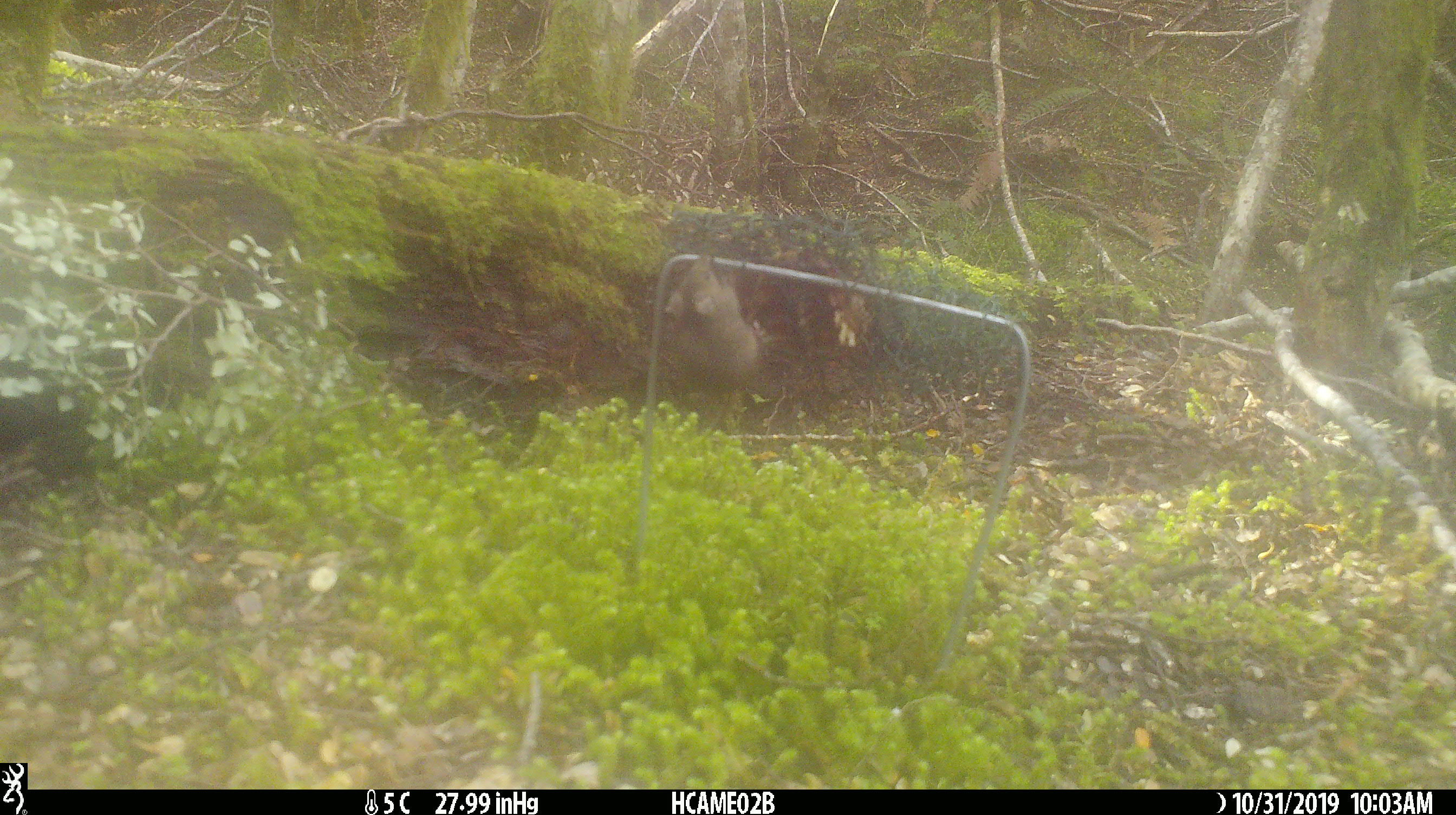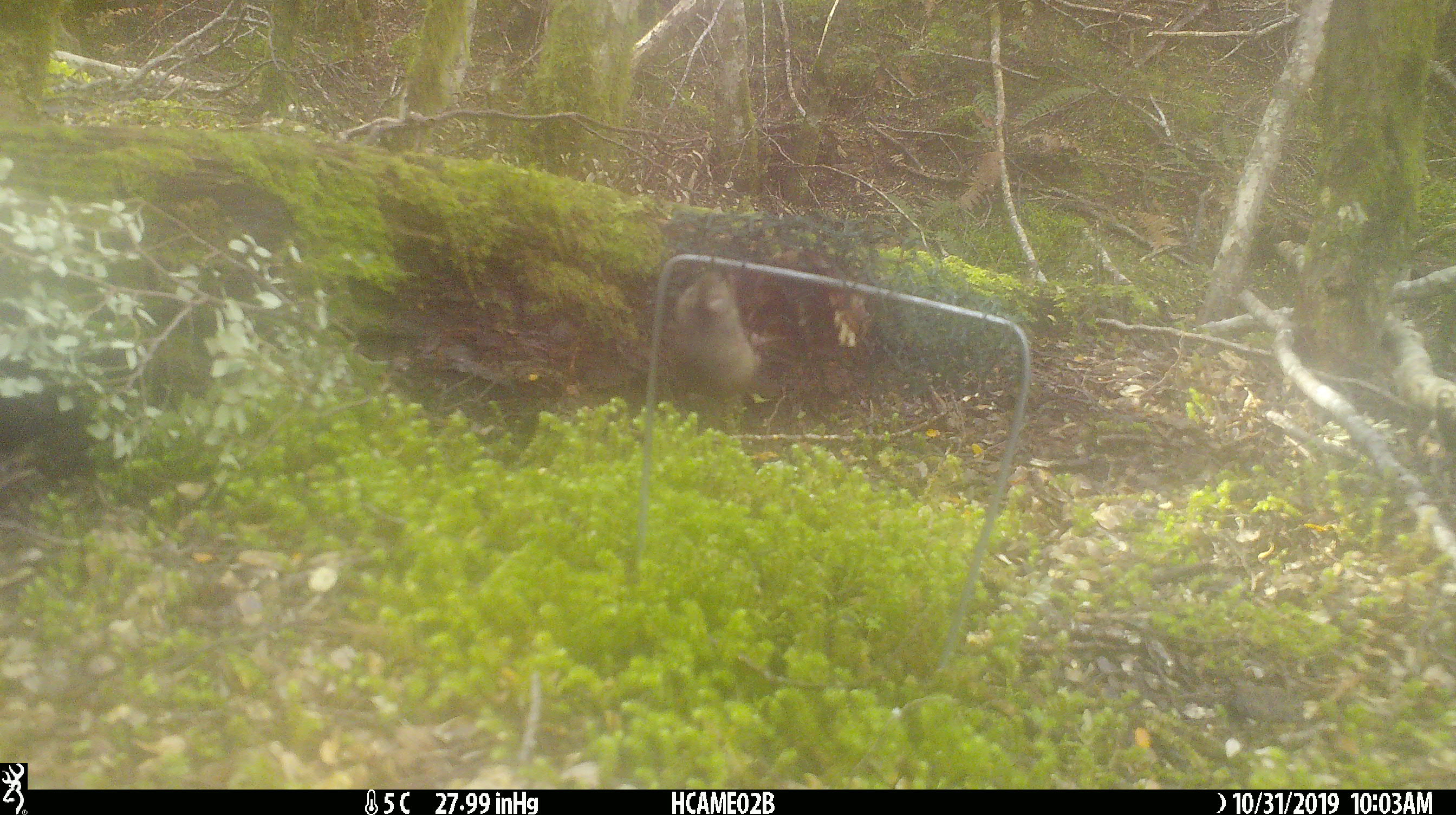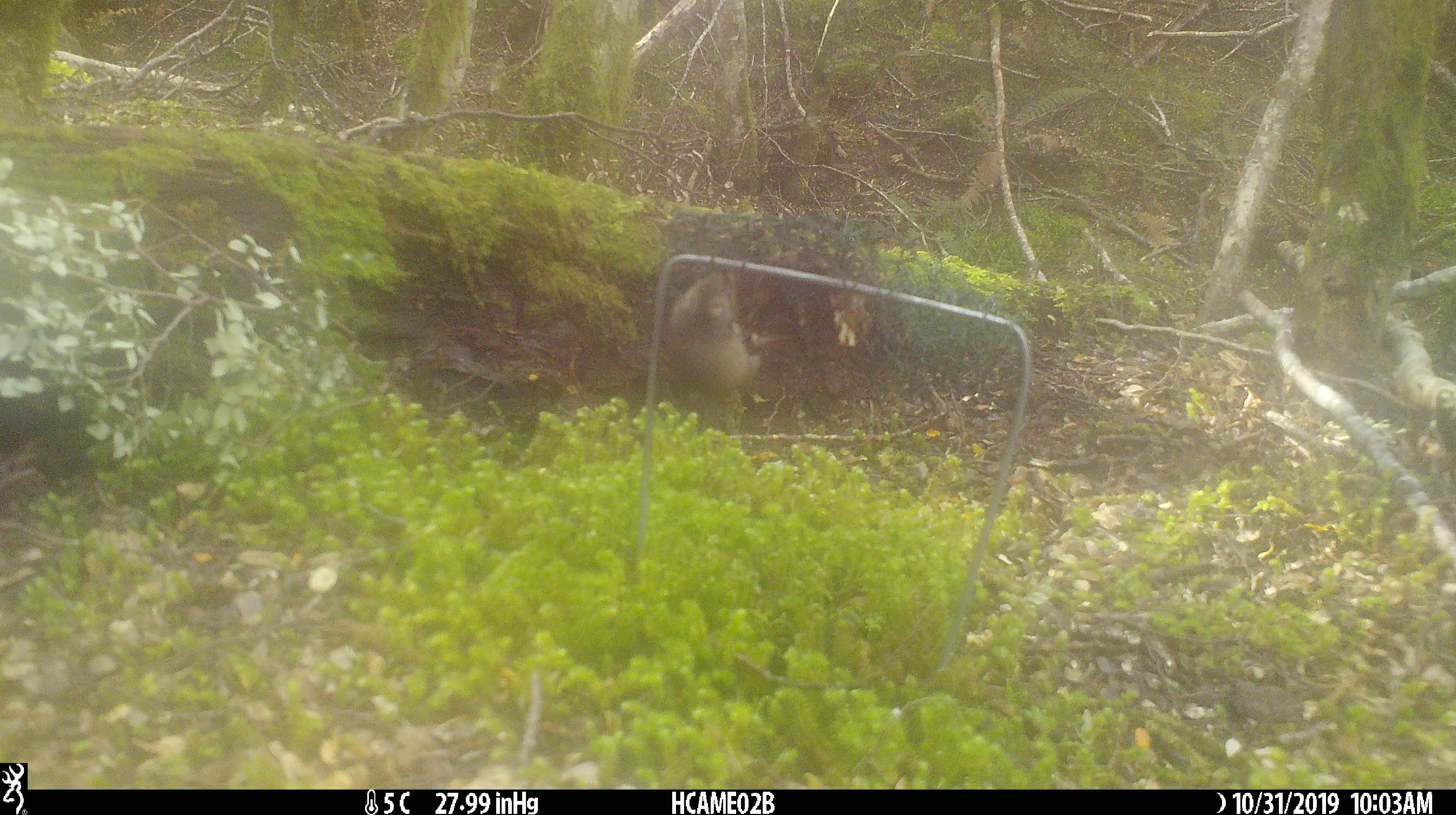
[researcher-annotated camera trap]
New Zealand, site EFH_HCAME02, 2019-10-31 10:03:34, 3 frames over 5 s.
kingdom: Animalia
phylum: Chordata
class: Mammalia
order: Rodentia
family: Muridae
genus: Mus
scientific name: Mus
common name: mouse